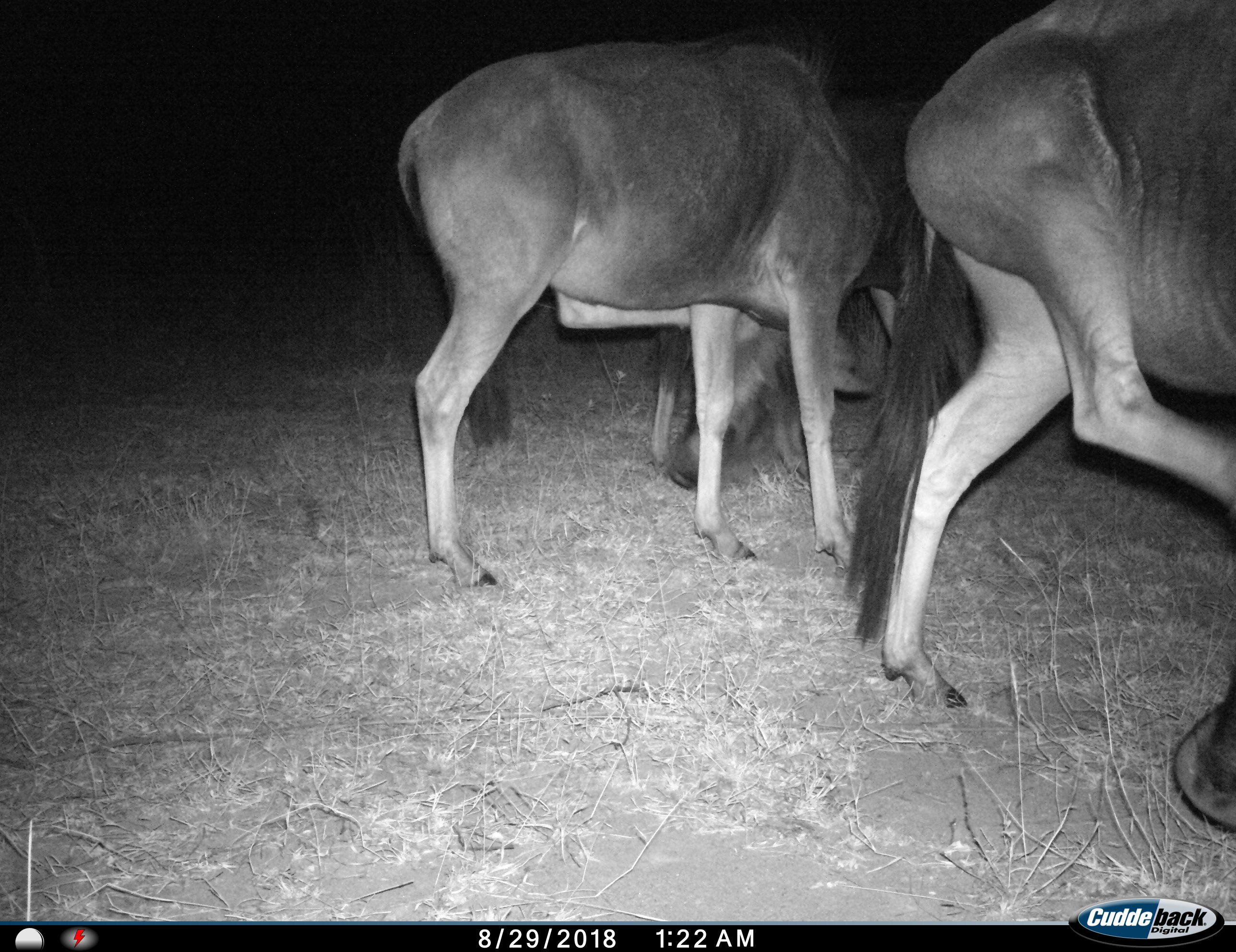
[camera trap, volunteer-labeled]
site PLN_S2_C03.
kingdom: Animalia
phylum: Chordata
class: Mammalia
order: Artiodactyla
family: Bovidae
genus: Connochaetes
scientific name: Connochaetes taurinus taurinus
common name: blue wildebeest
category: wildebeestblue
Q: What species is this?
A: Wildebeestblue (blue wildebeest) (Connochaetes taurinus taurinus).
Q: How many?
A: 3.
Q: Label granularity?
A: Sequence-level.